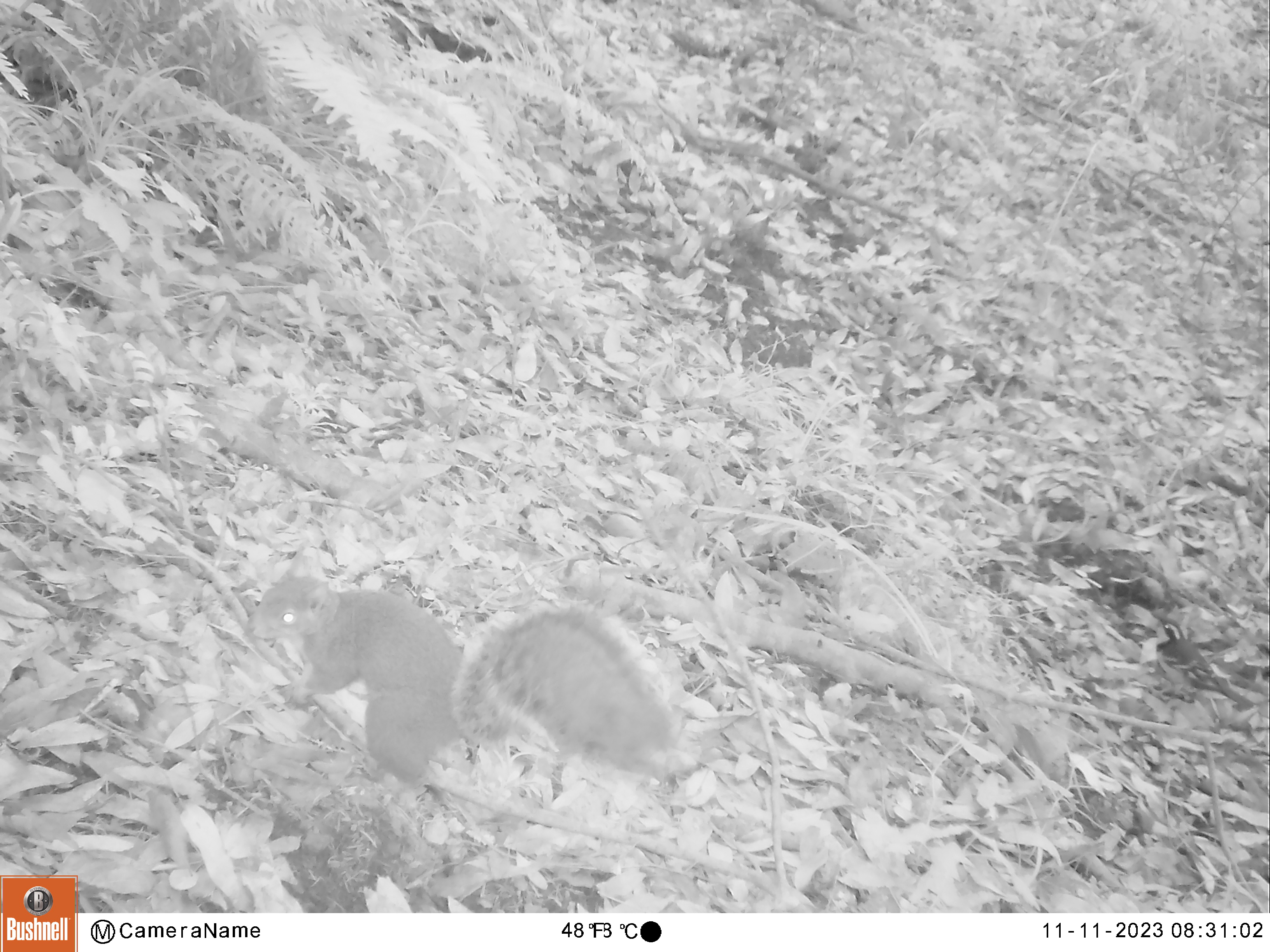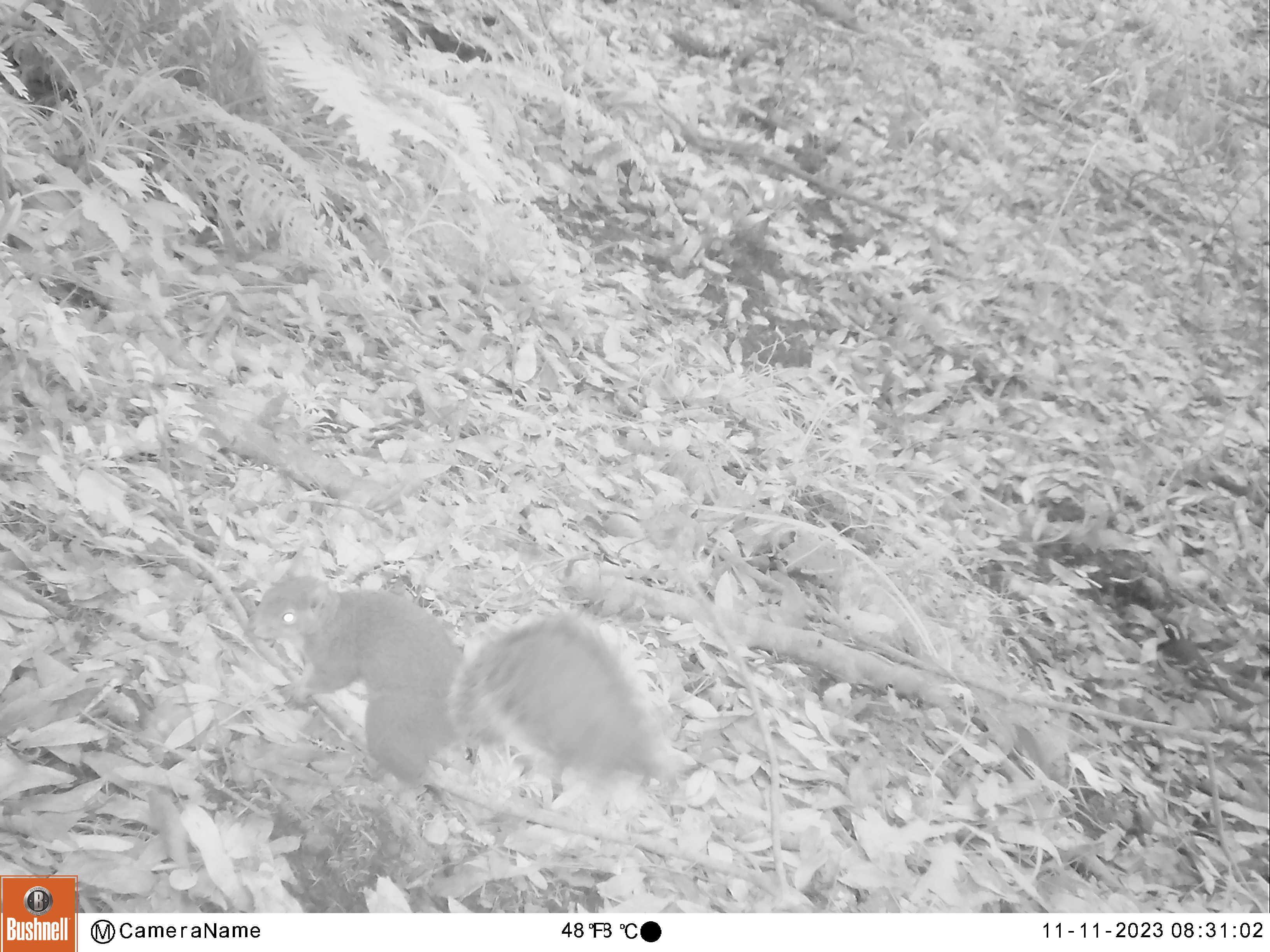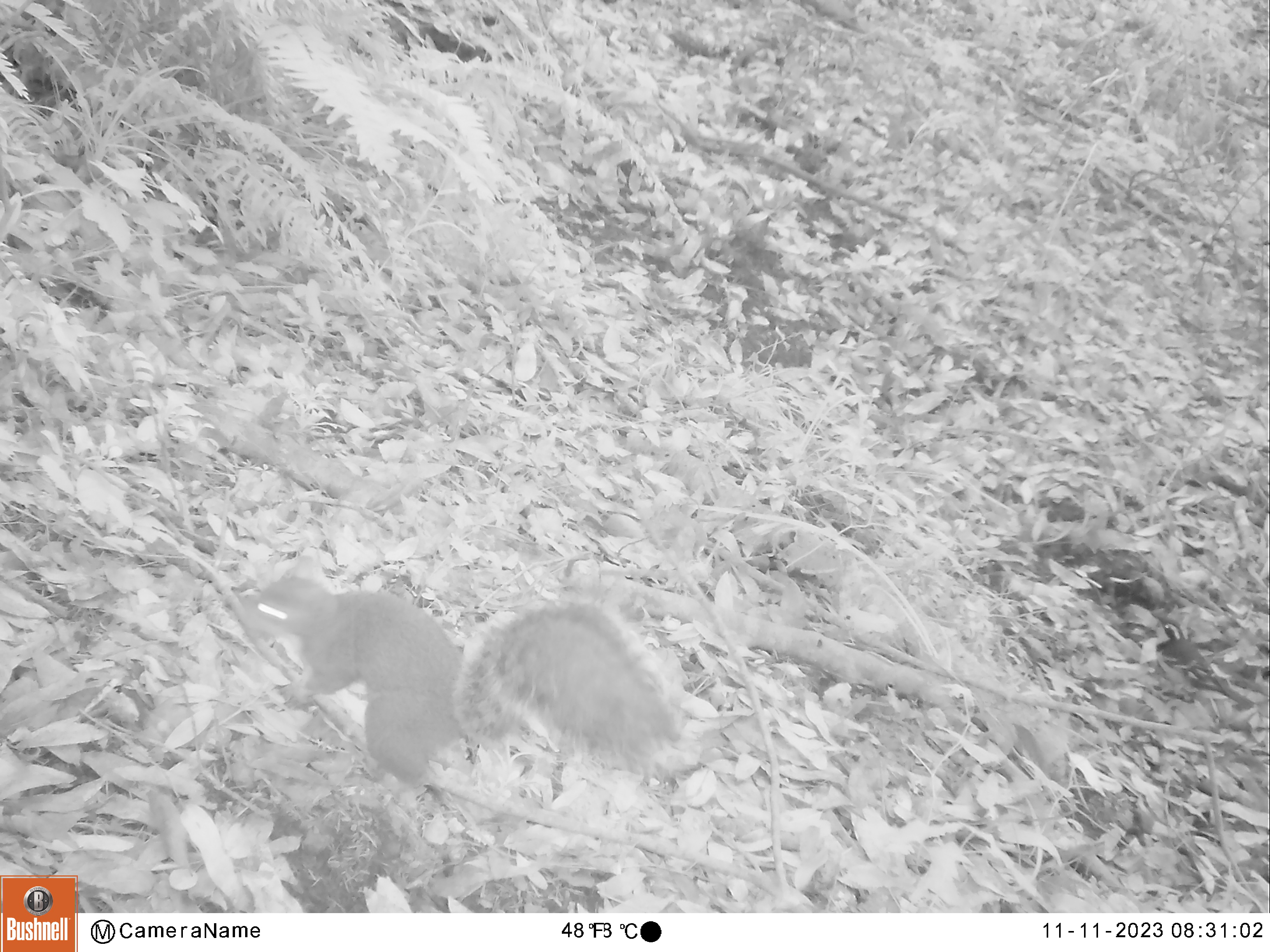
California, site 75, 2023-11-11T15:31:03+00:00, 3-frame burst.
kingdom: Animalia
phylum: Chordata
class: Aves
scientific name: Aves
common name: bird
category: unknown bird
Unknown bird (bird) (Aves).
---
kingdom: Animalia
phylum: Chordata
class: Mammalia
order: Rodentia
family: Sciuridae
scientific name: Sciuridae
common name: squirrel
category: unknown squirrel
Unknown squirrel (squirrel) (Sciuridae).